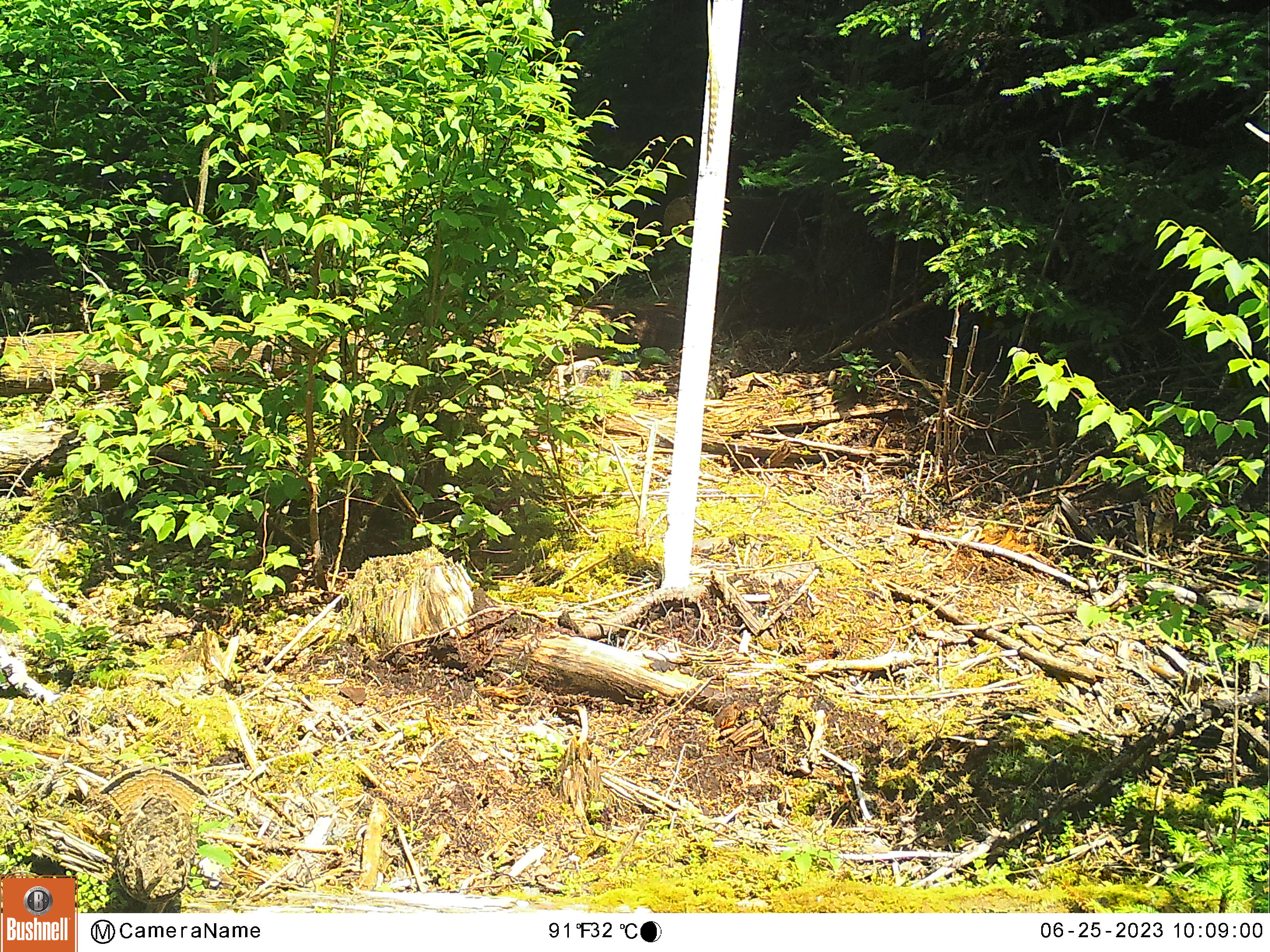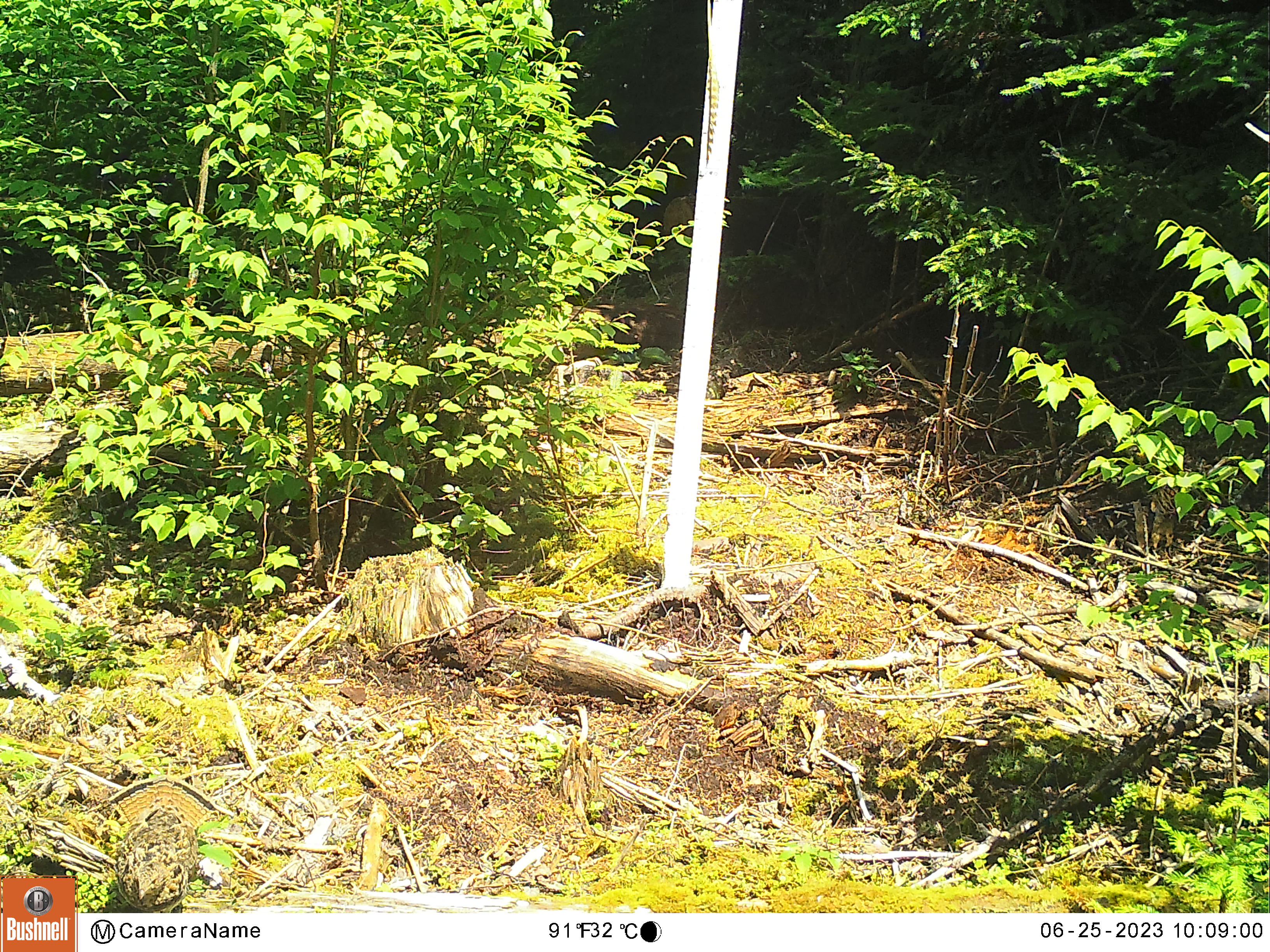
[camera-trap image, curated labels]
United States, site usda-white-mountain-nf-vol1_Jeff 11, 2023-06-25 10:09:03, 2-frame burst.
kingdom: Animalia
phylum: Chordata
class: Aves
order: Galliformes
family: Phasianidae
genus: Bonasa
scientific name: Bonasa umbellus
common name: ruffed grouse